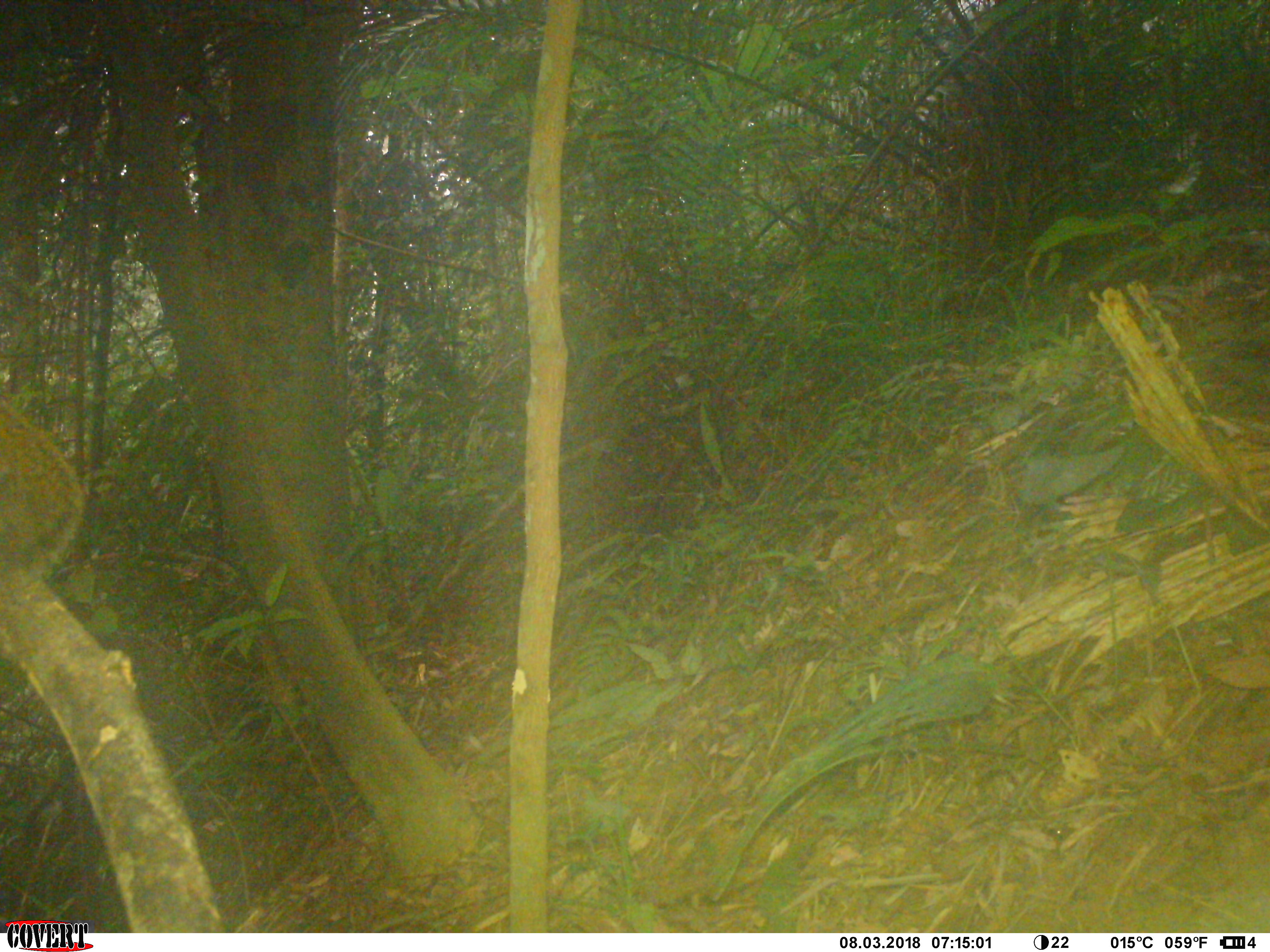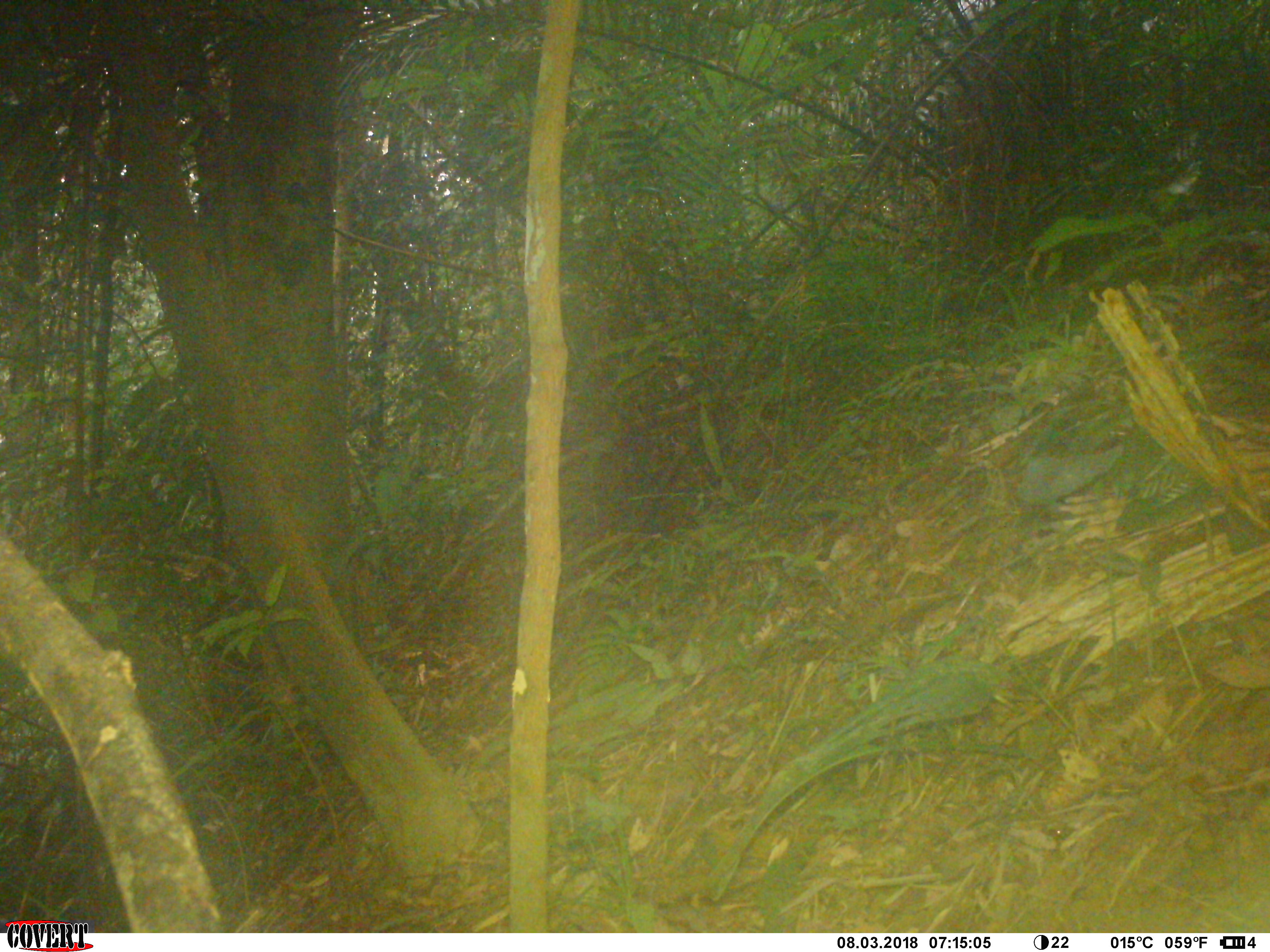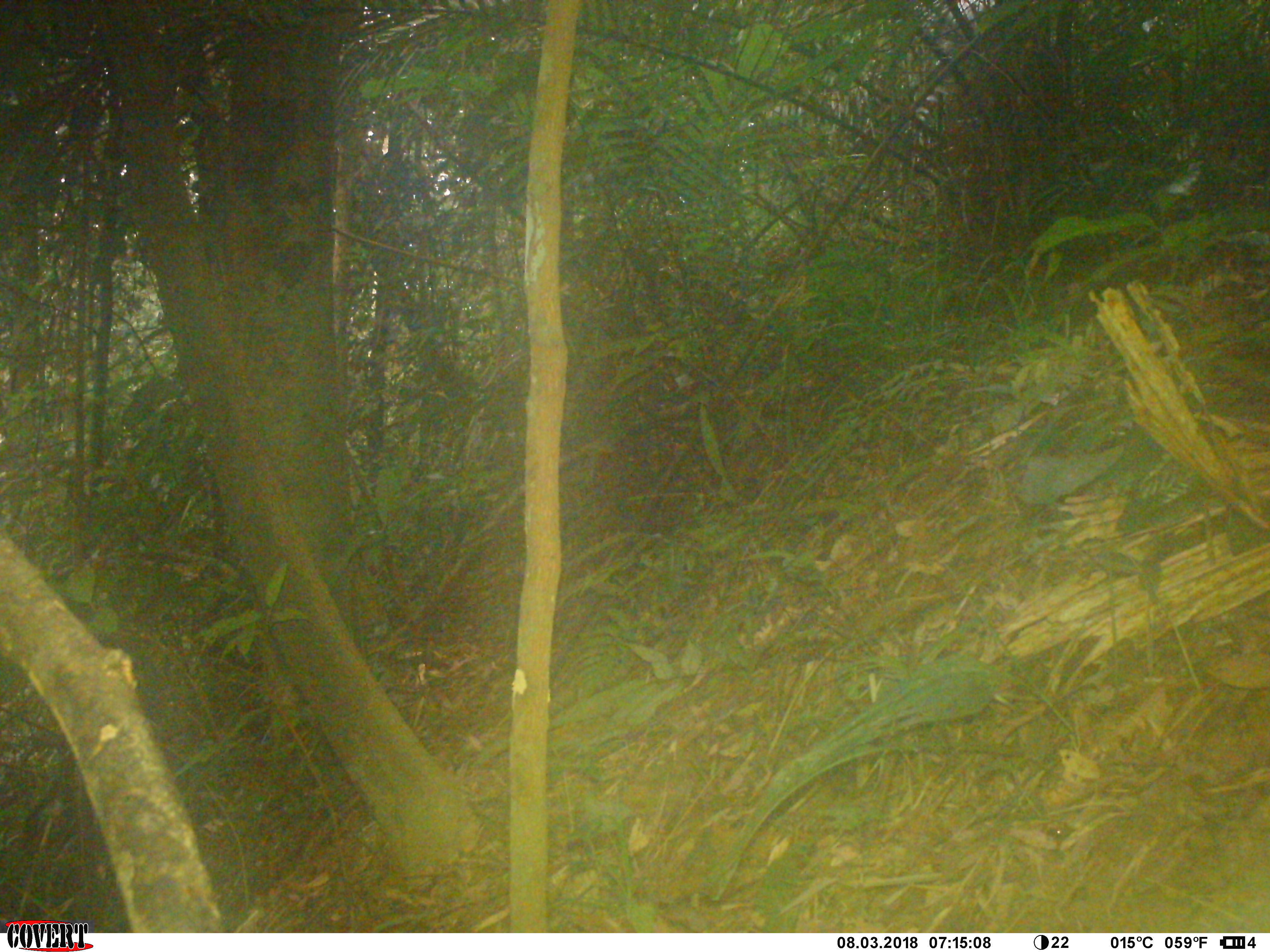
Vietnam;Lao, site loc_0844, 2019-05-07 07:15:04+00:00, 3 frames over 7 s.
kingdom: Animalia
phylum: Chordata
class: Mammalia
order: Rodentia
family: Sciuridae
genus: Sciurus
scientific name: Sciurus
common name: squirrel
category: unidentified squirrel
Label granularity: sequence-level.